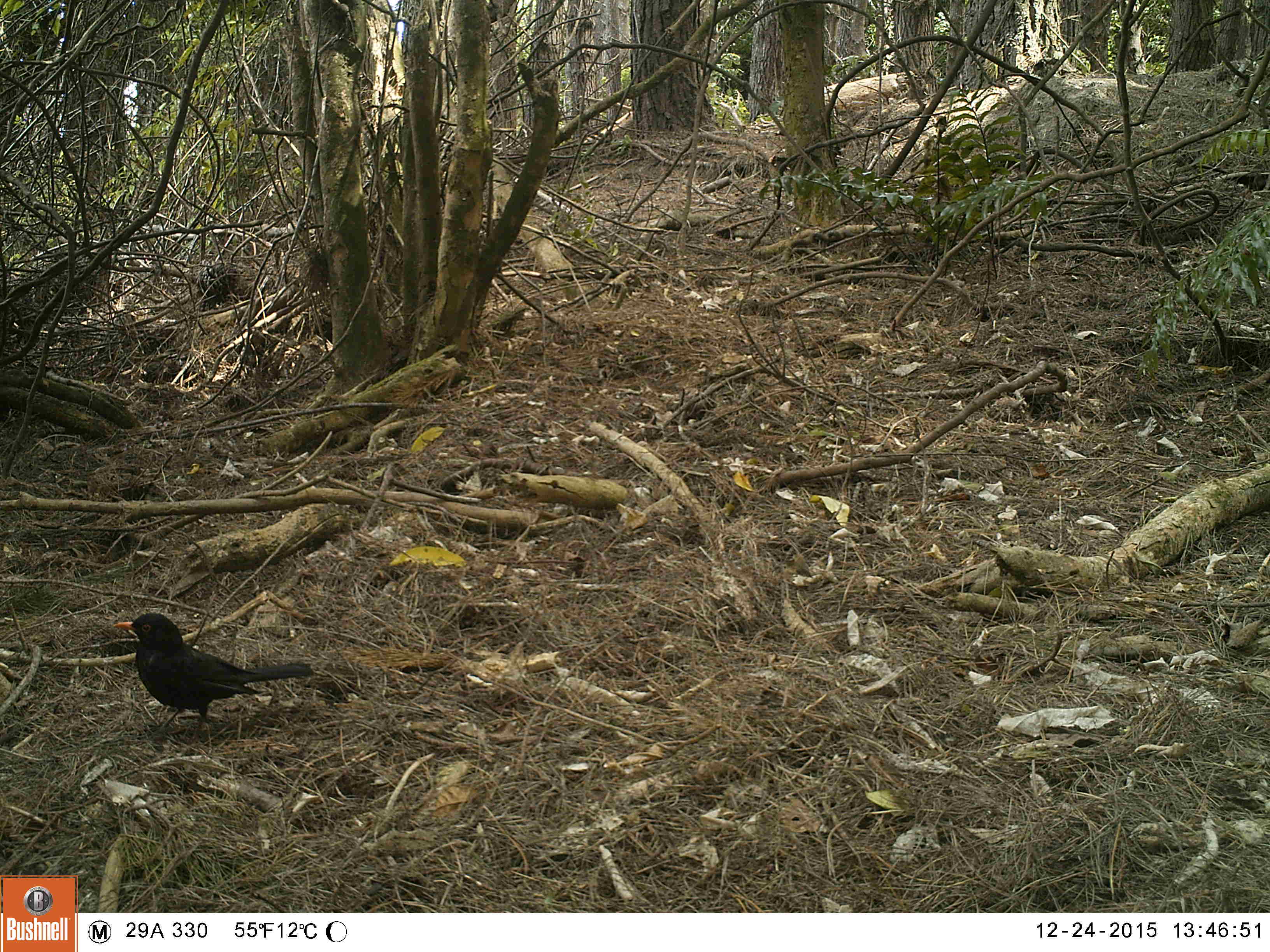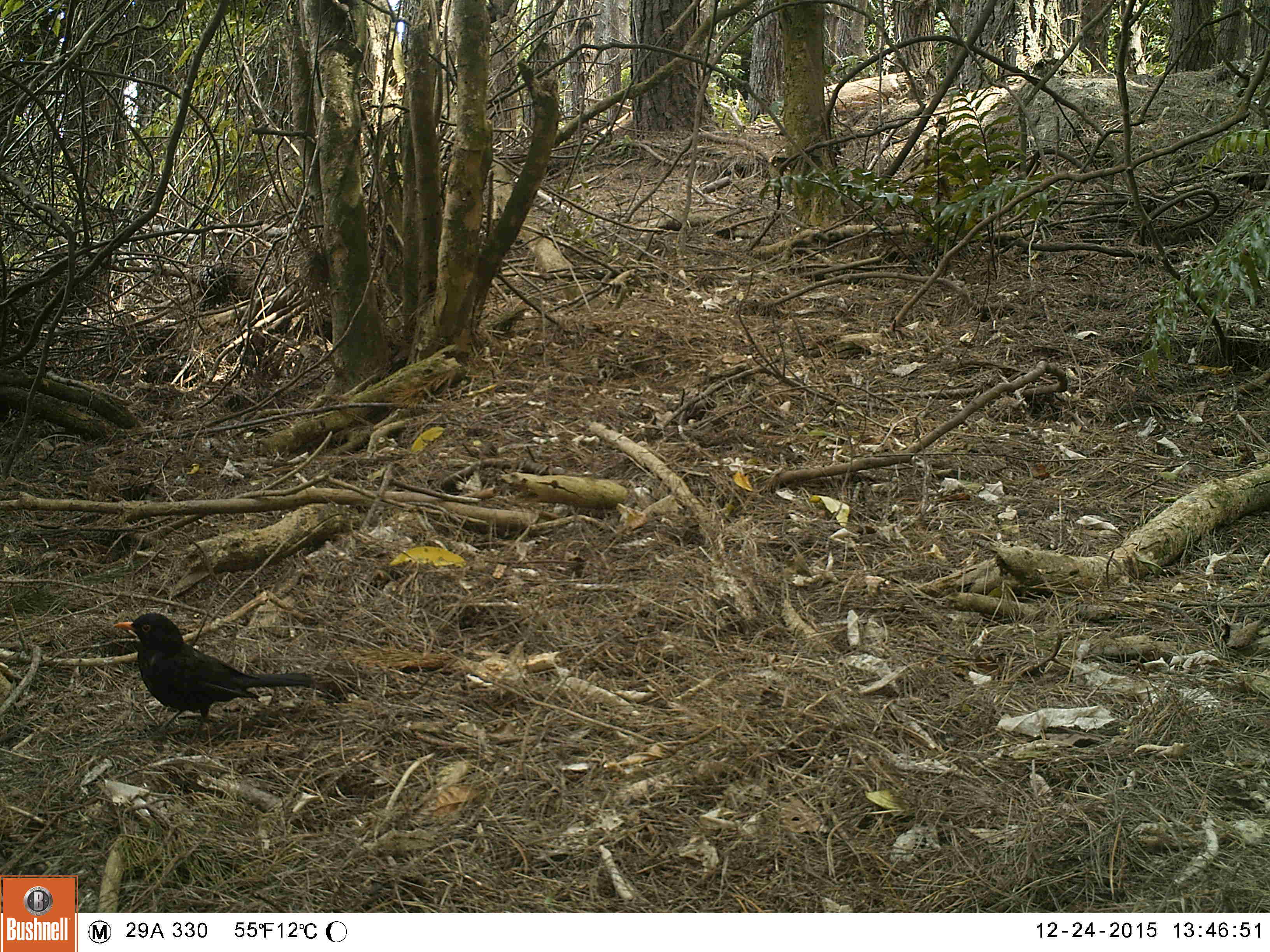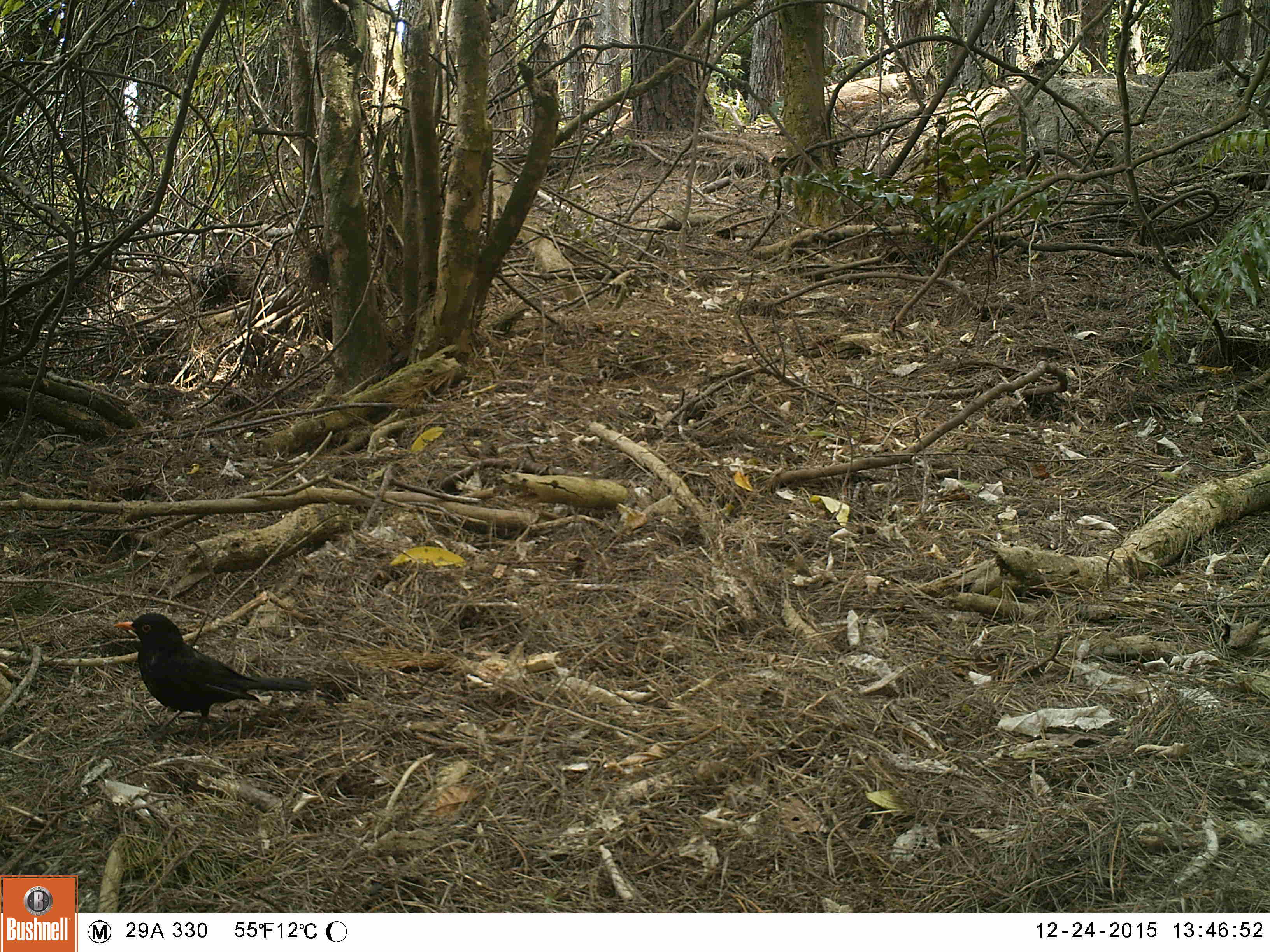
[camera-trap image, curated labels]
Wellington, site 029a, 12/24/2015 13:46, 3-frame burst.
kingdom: Animalia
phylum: Chordata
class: Aves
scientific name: Aves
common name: bird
Bird (Aves).